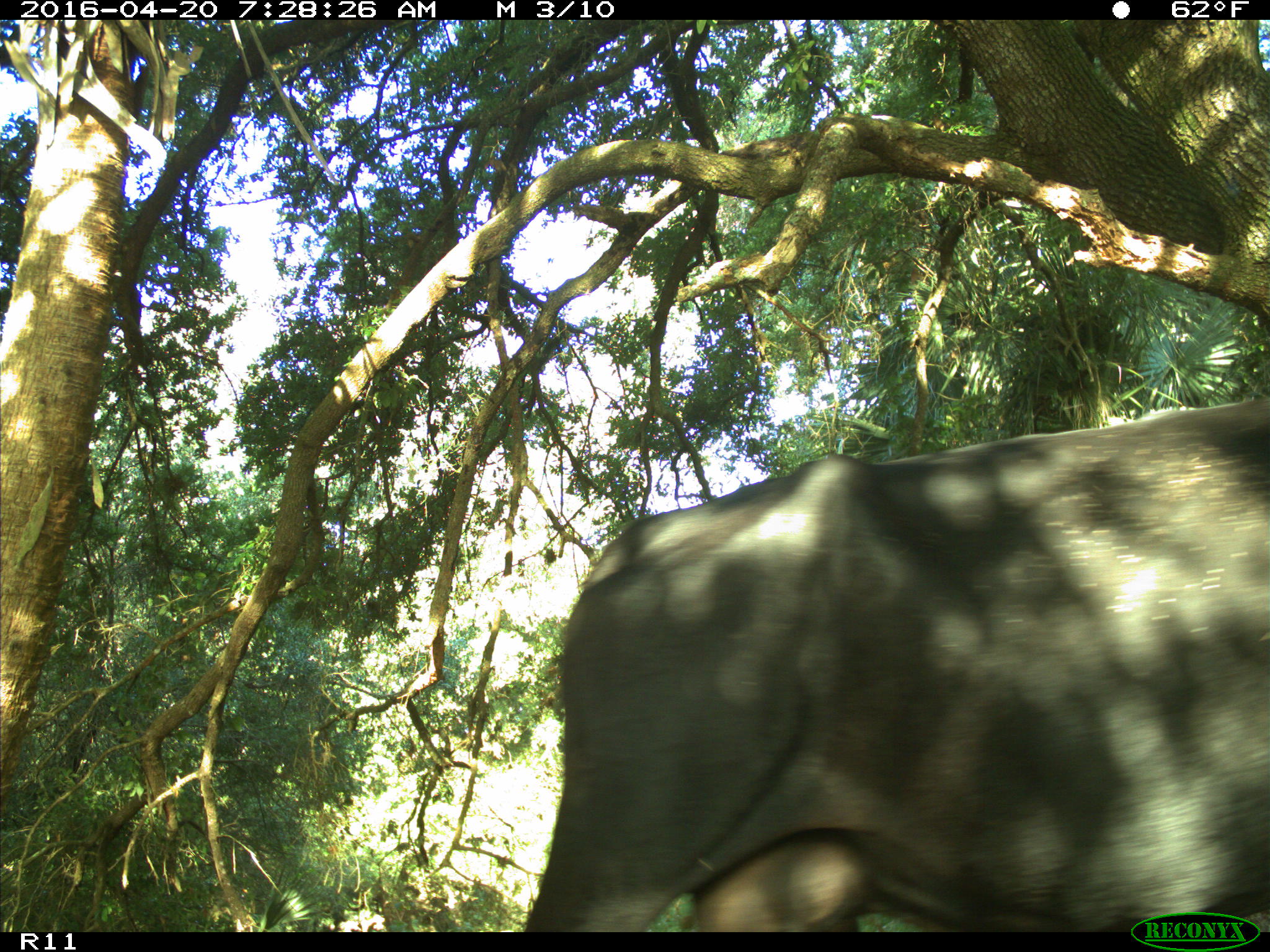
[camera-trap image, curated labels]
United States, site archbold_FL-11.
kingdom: Animalia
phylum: Chordata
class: Mammalia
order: Artiodactyla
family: Bovidae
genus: Bos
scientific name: Bos taurus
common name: domestic cow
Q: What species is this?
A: Bos taurus (domestic cow).